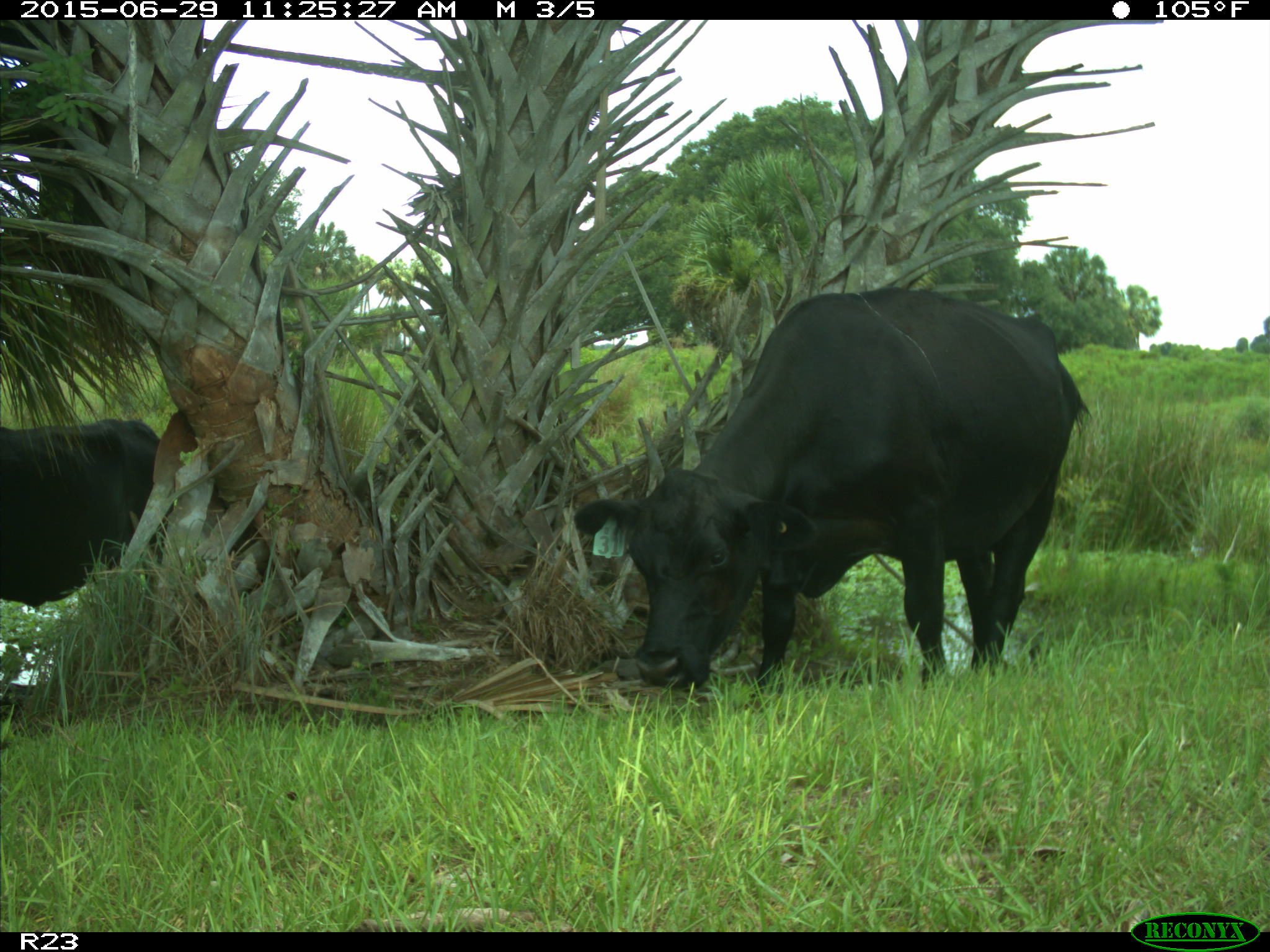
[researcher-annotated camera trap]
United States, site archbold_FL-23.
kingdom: Animalia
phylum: Chordata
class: Mammalia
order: Artiodactyla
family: Bovidae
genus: Bos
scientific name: Bos taurus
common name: domestic cow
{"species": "Bos taurus (domestic cow)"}